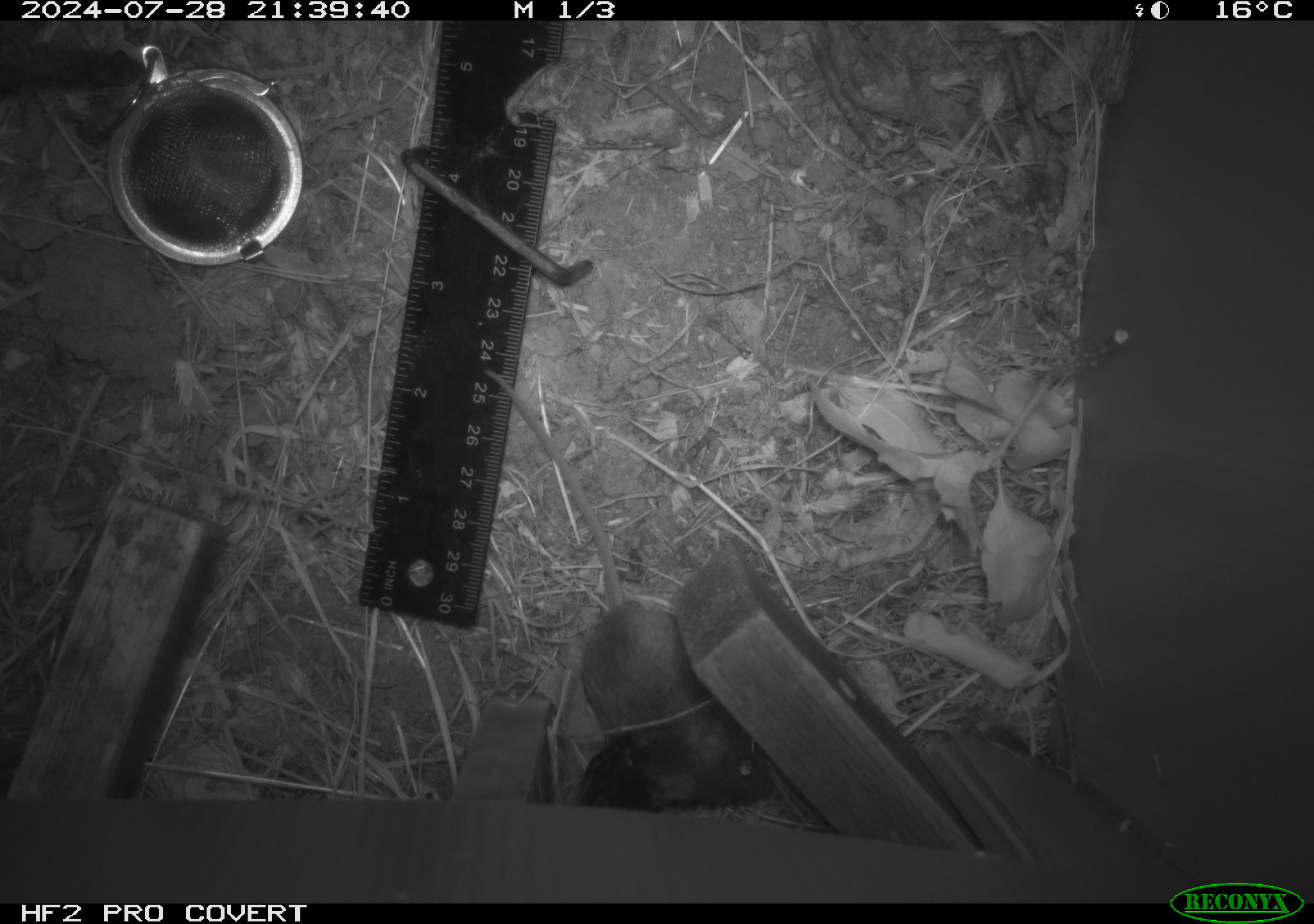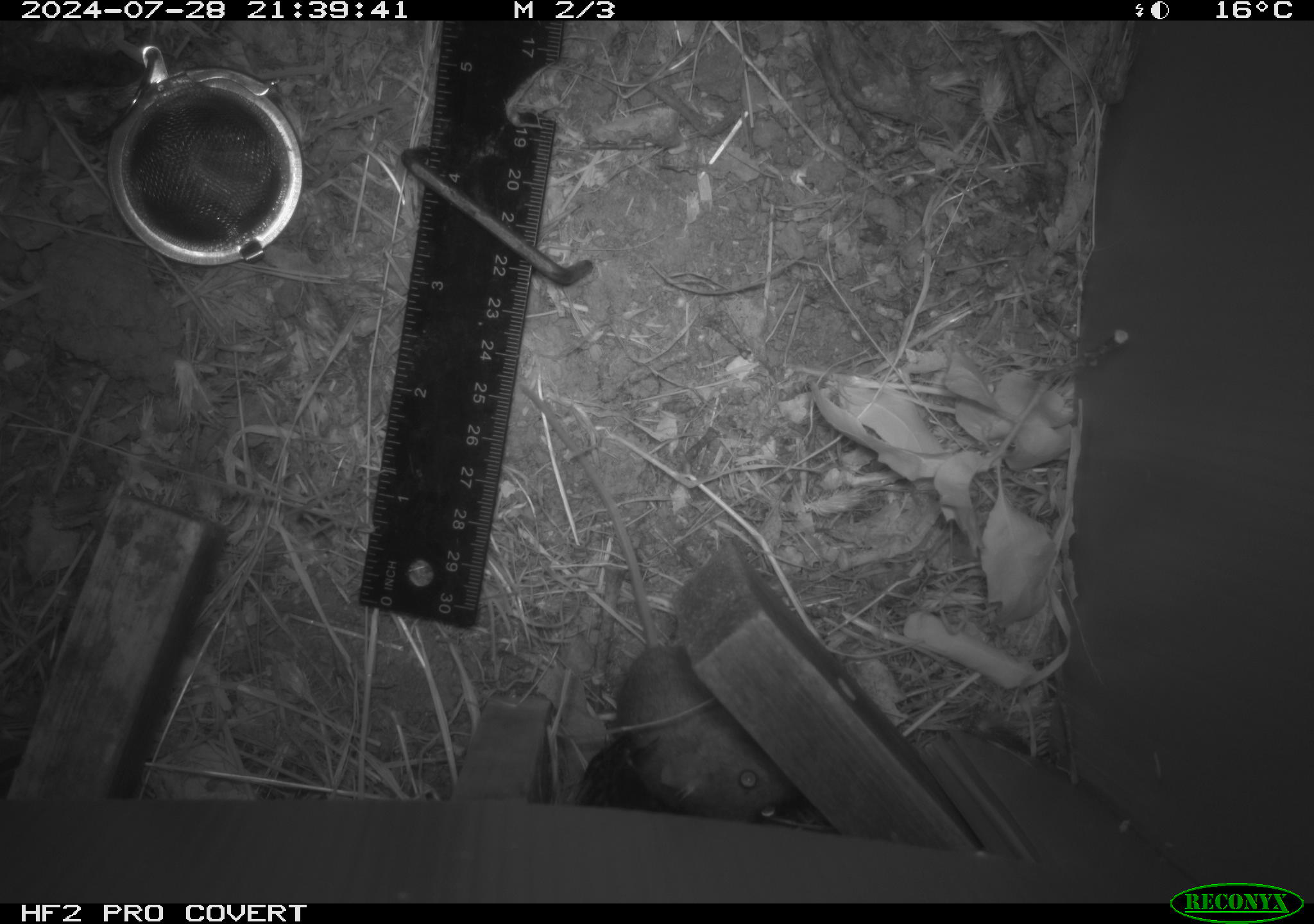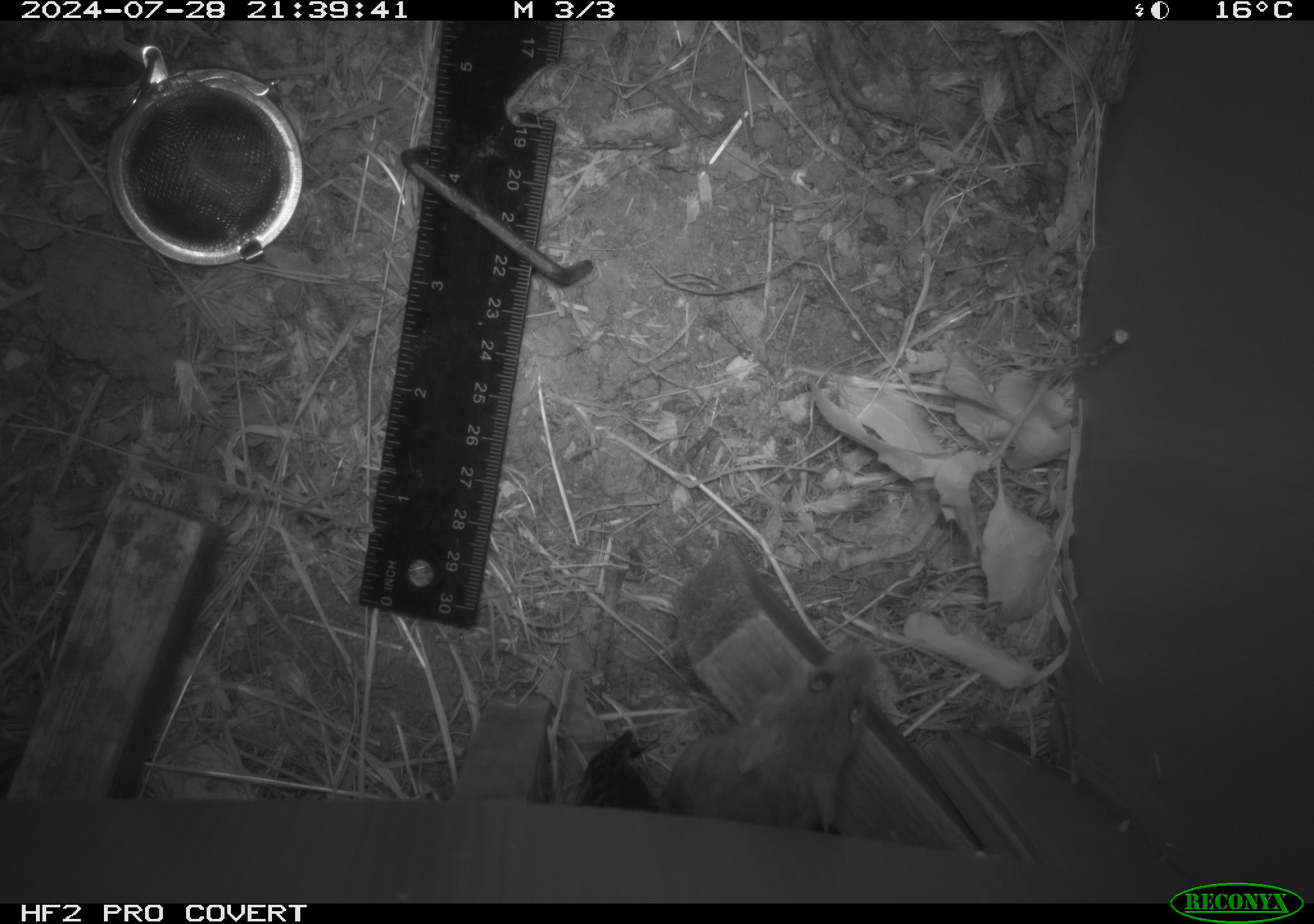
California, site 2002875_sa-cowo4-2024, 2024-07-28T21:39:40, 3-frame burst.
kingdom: Animalia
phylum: Chordata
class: Mammalia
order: Rodentia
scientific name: Rodentia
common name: mouse species